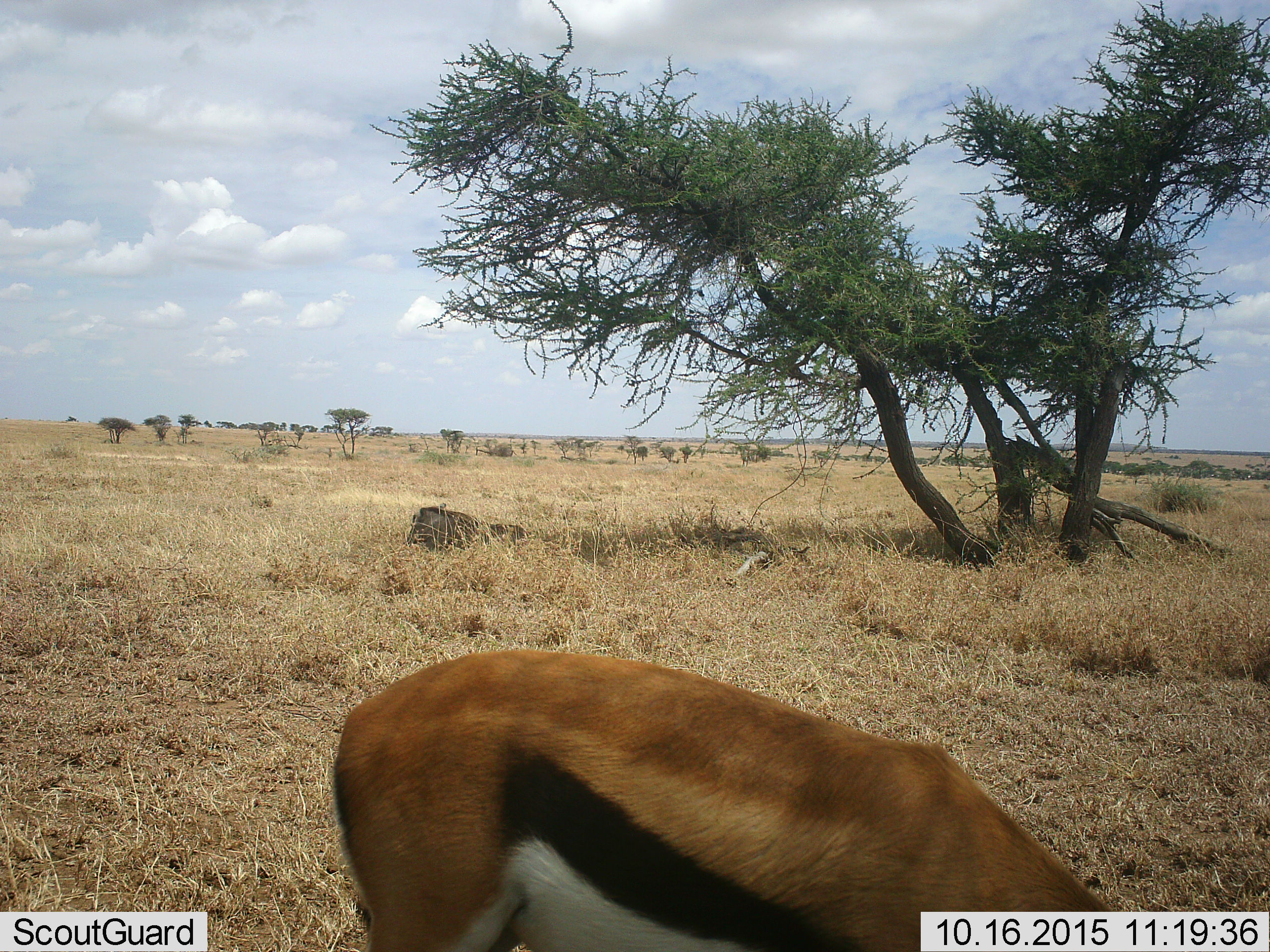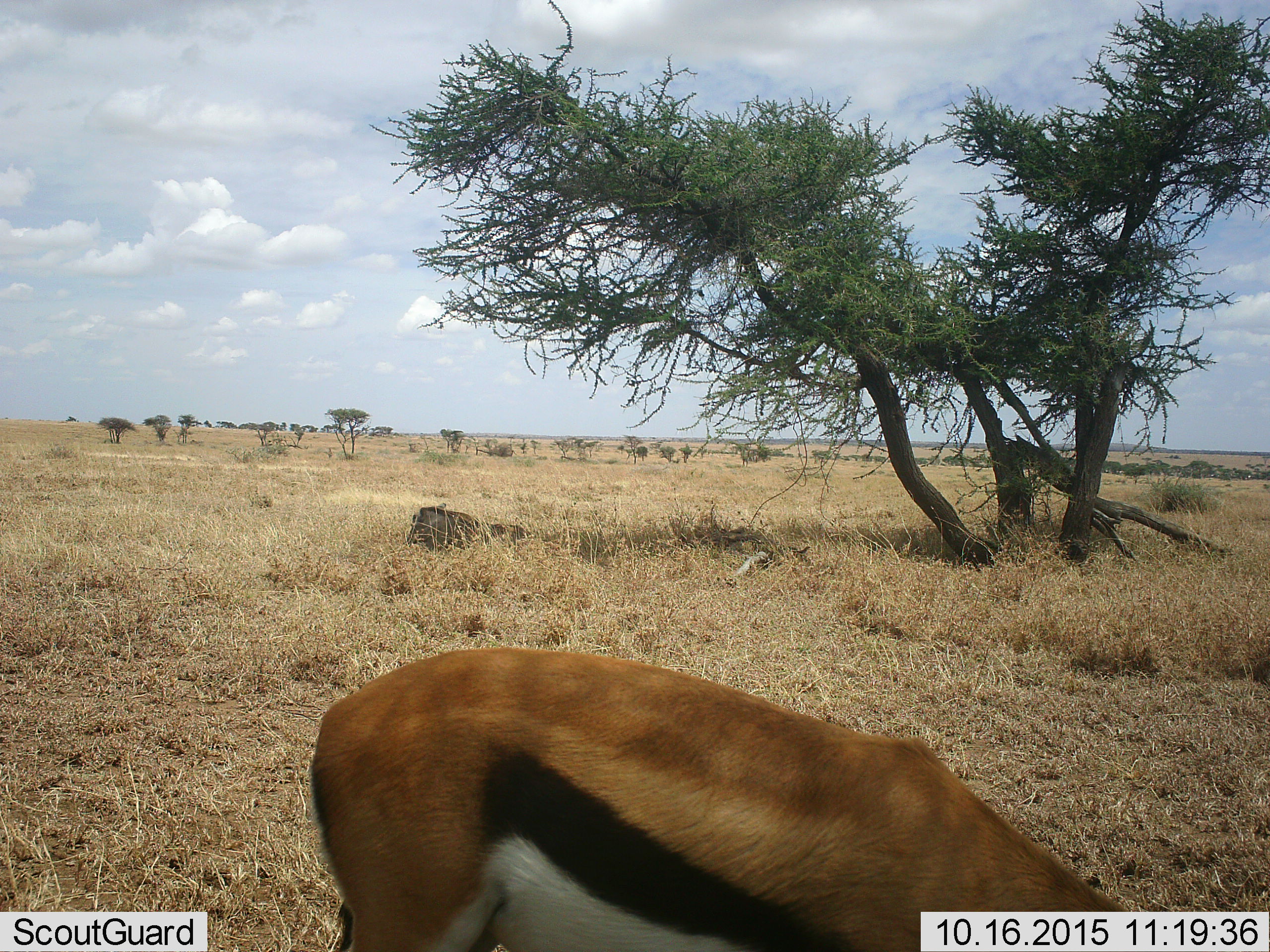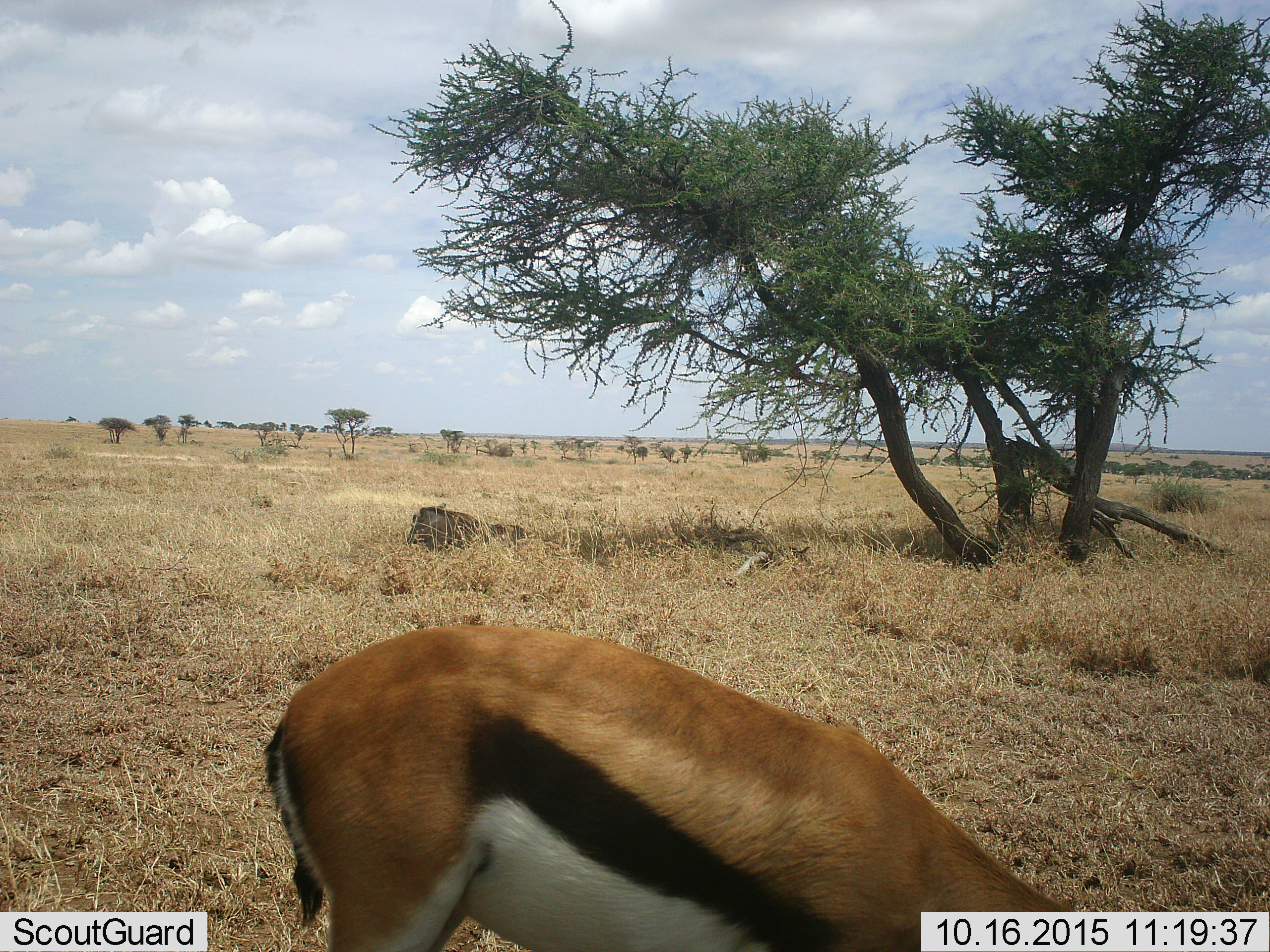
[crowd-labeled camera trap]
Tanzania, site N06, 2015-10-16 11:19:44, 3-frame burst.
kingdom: Animalia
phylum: Chordata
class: Mammalia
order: Artiodactyla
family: Bovidae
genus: Eudorcas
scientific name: Eudorcas thomsonii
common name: thomson's gazelle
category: gazellethomsons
Gazellethomsons (thomson's gazelle) (Eudorcas thomsonii), count 1. Behavior (volunteer vote fractions): standing 43%, resting 0%, moving 14%, interacting 0%. Young present (vote fraction): 0%. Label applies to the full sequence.